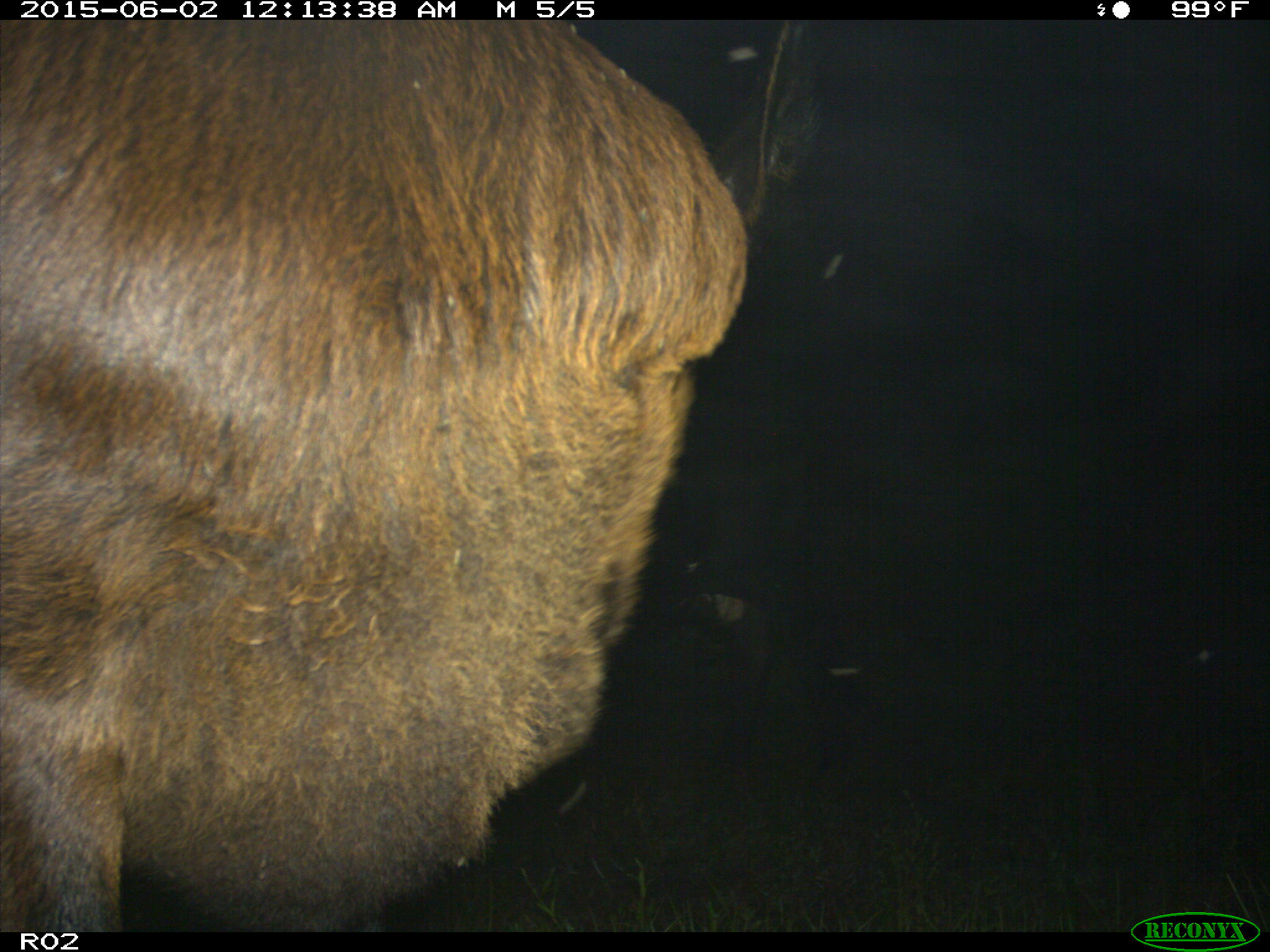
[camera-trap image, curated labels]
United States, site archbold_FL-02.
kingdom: Animalia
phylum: Chordata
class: Mammalia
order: Artiodactyla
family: Bovidae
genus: Bos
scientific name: Bos taurus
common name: domestic cow